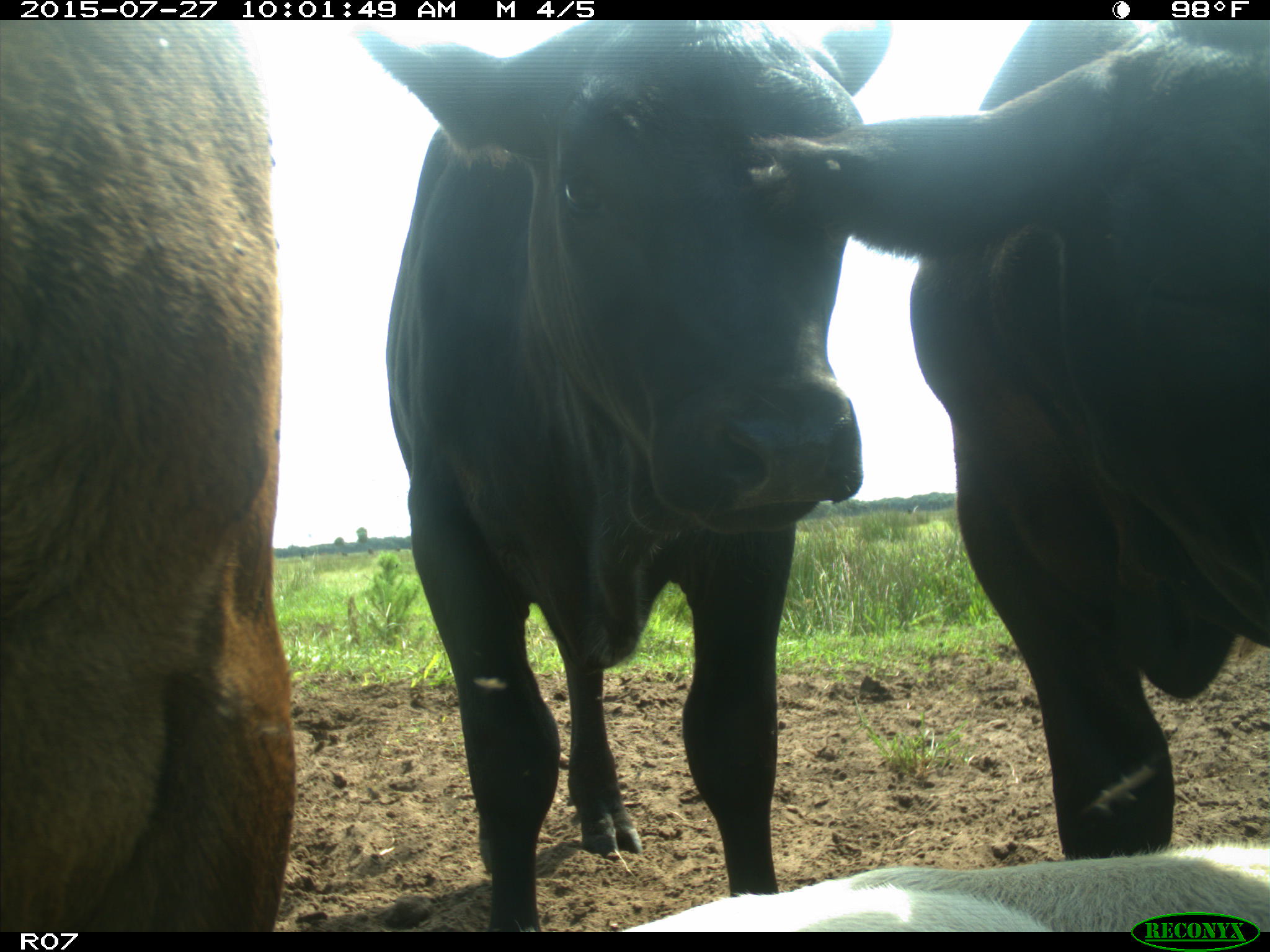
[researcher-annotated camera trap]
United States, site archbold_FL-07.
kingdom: Animalia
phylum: Chordata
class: Mammalia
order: Artiodactyla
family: Bovidae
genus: Bos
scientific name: Bos taurus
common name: domestic cow